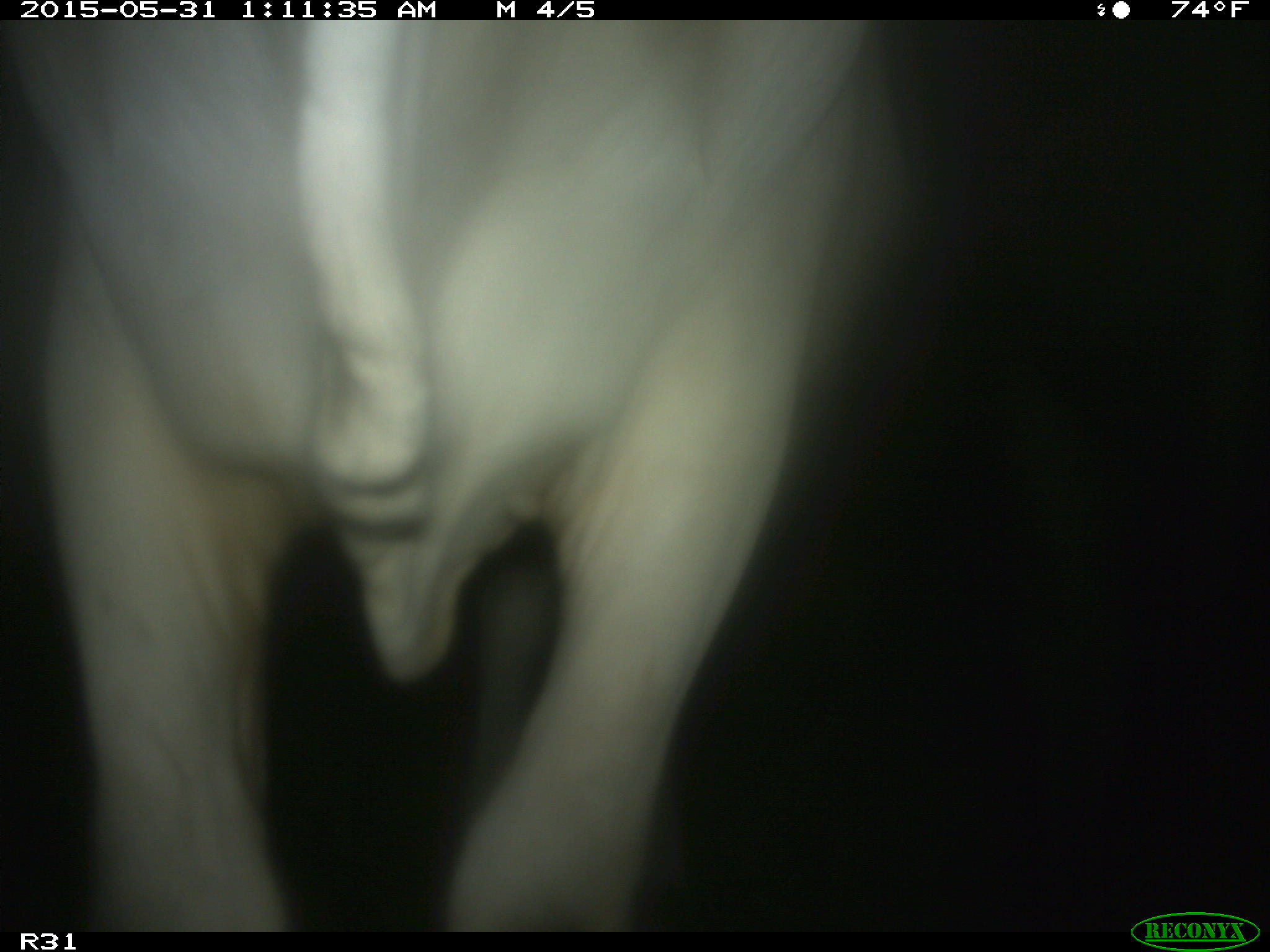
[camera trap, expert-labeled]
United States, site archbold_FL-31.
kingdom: Animalia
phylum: Chordata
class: Mammalia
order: Artiodactyla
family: Bovidae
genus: Bos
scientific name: Bos taurus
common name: domestic cow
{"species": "Bos taurus (domestic cow)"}